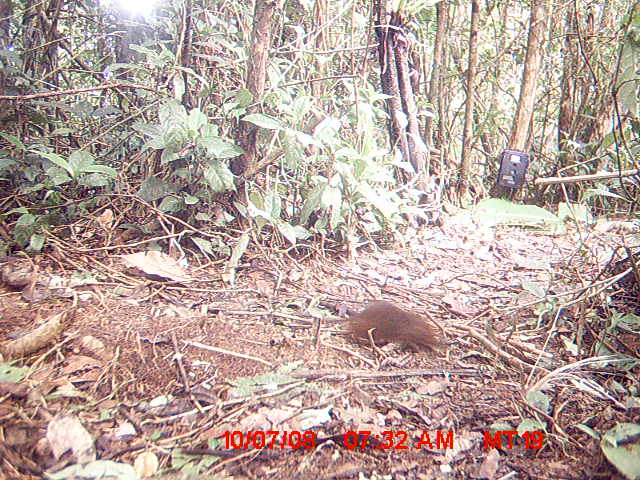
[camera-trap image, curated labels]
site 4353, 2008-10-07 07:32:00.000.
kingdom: Animalia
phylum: Chordata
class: Mammalia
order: Rodentia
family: Nesomyidae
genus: Nesomys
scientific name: Nesomys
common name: nesomys rodents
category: nesomys sp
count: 1